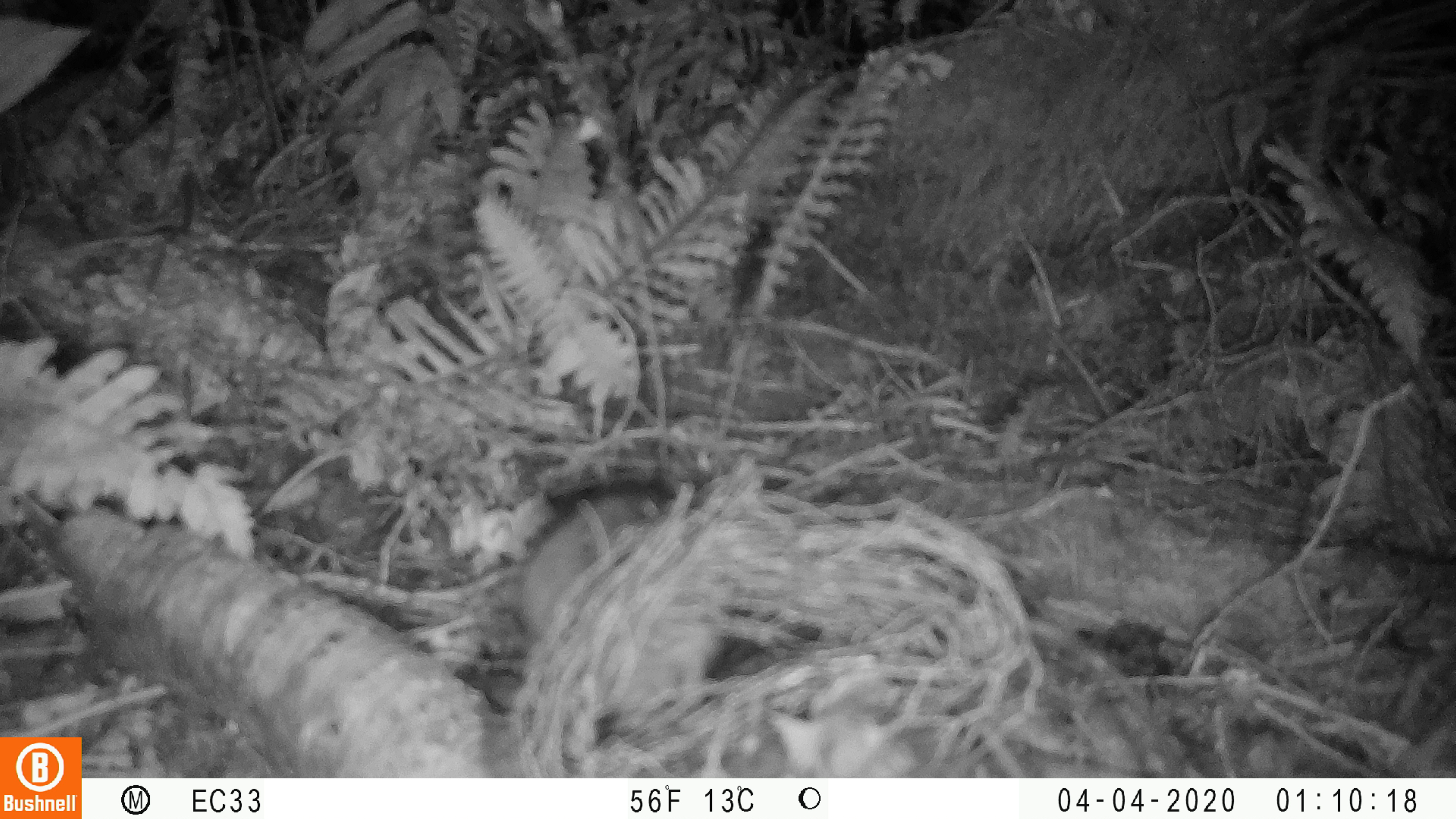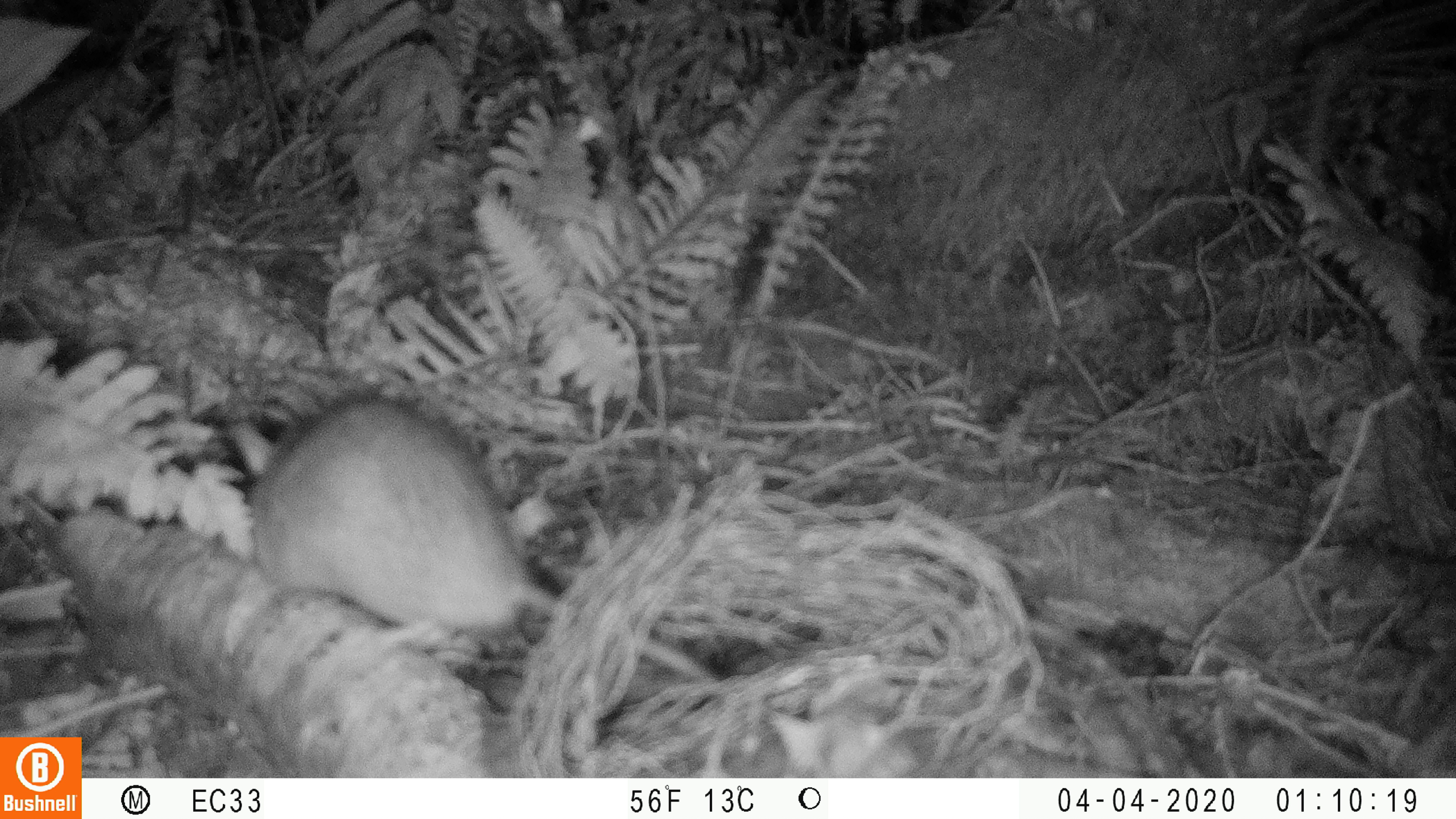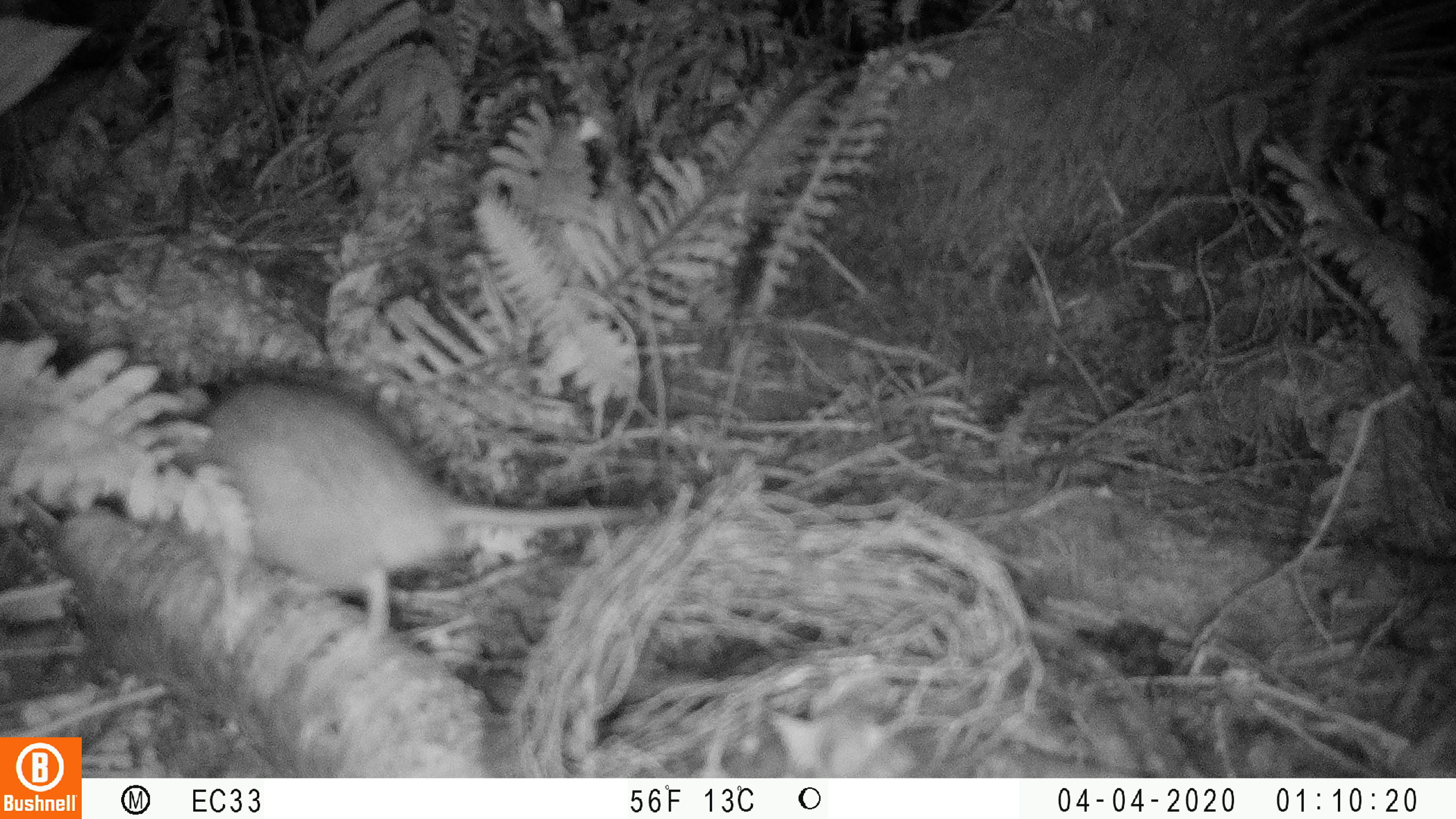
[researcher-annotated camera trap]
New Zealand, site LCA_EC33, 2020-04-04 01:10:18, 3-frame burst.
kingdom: Animalia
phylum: Chordata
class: Mammalia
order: Rodentia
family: Muridae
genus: Rattus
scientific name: Rattus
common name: rat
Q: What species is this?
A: Rat (Rattus).